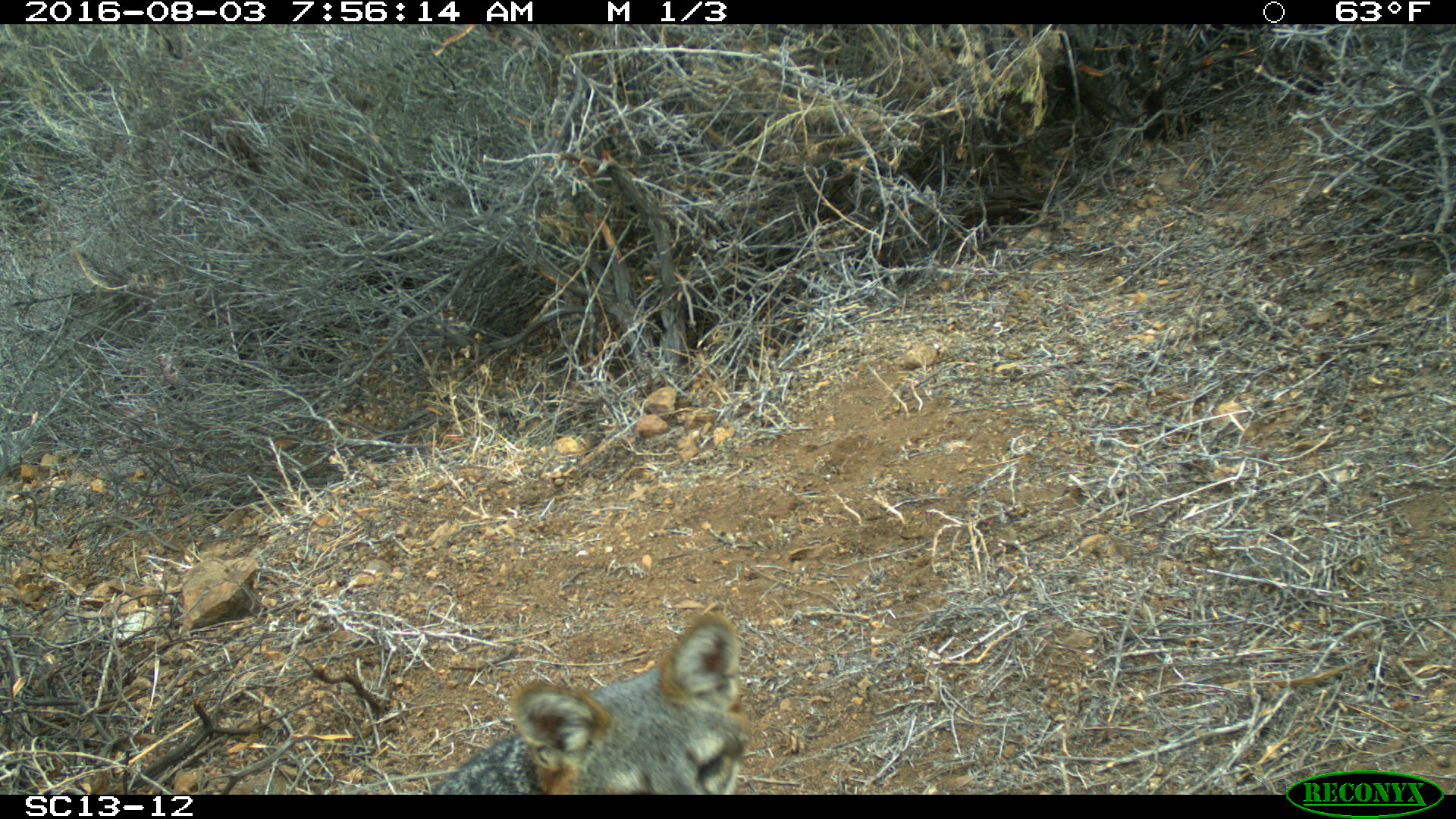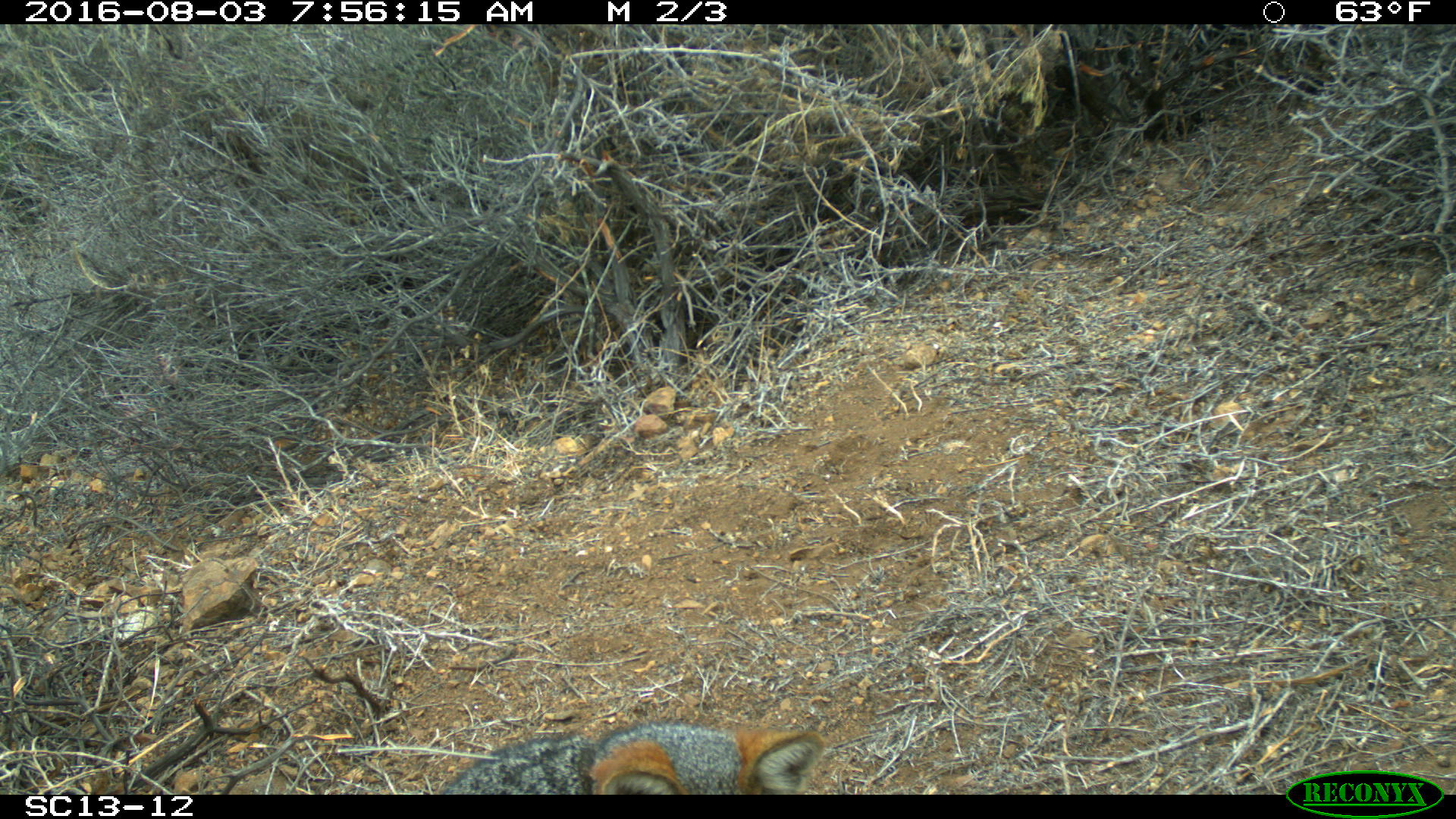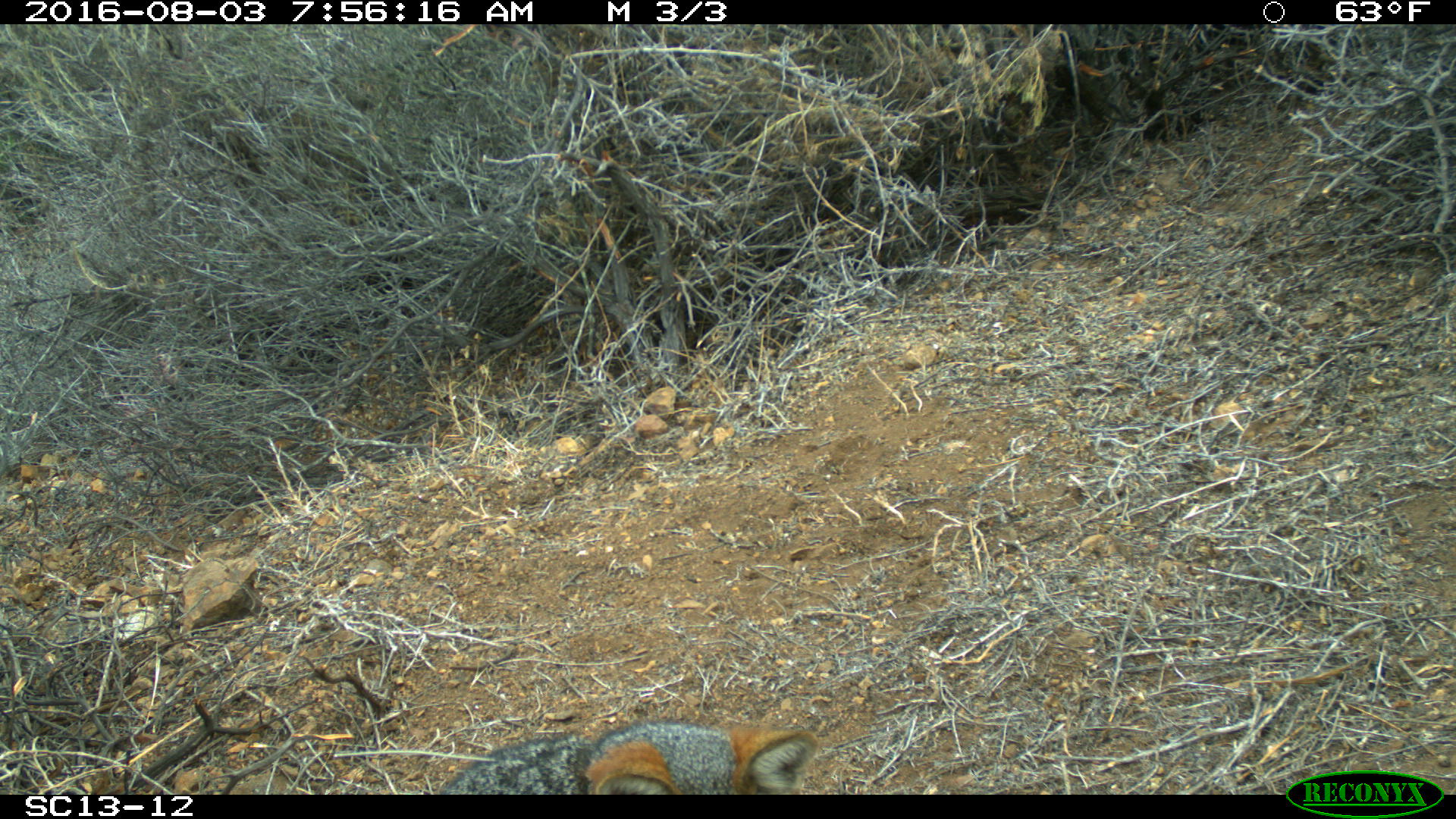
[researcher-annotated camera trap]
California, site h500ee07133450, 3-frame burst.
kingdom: Animalia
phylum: Chordata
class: Mammalia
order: Carnivora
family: Canidae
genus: Urocyon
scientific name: Urocyon littoralis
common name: island fox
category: fox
Fox (island fox) (Urocyon littoralis).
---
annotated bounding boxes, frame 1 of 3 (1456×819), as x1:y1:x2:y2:
fox: 430:612:752:794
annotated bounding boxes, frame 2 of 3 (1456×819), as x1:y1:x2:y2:
fox: 435:720:826:794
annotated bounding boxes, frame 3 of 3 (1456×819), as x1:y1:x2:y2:
fox: 432:721:819:793